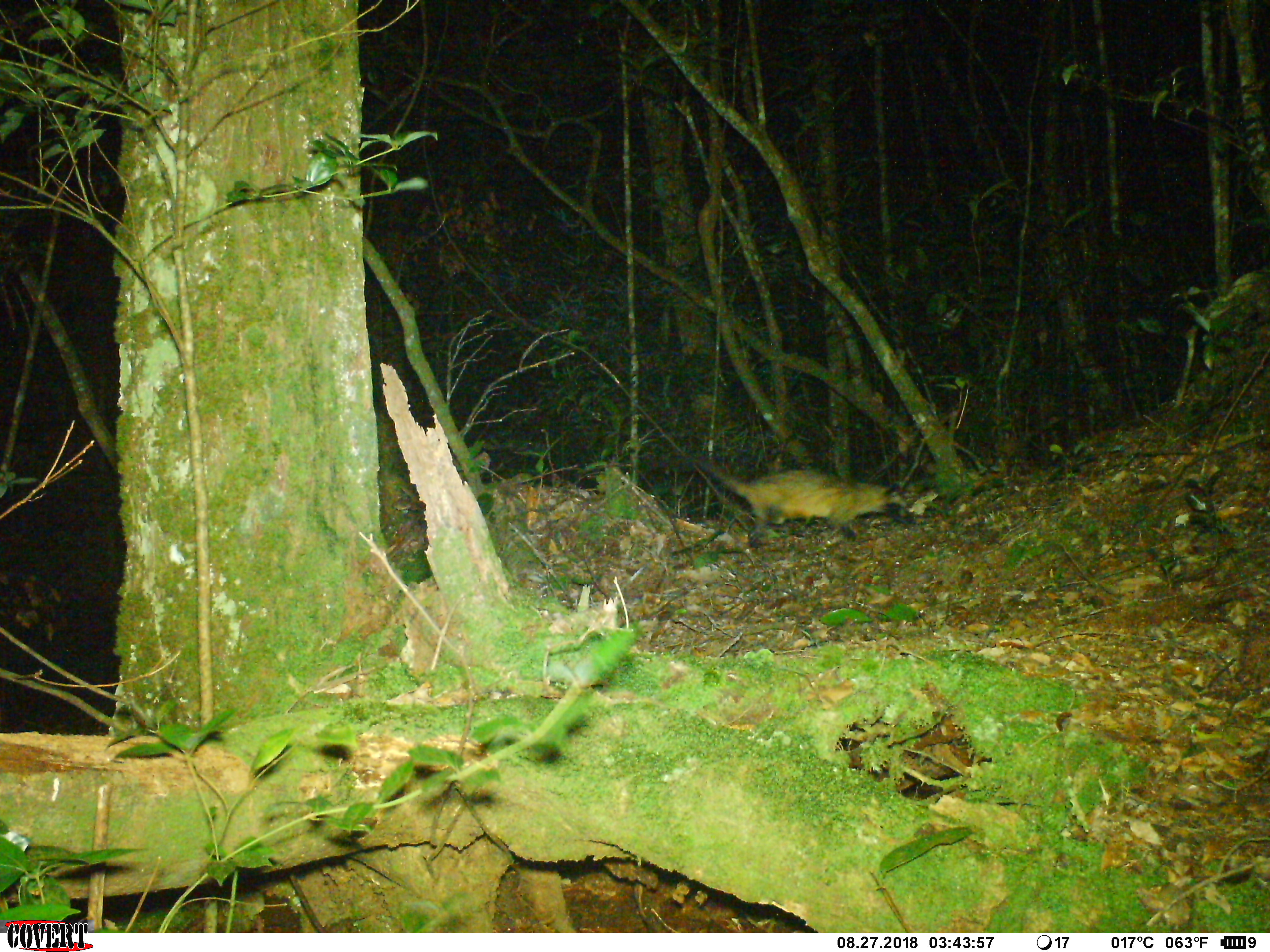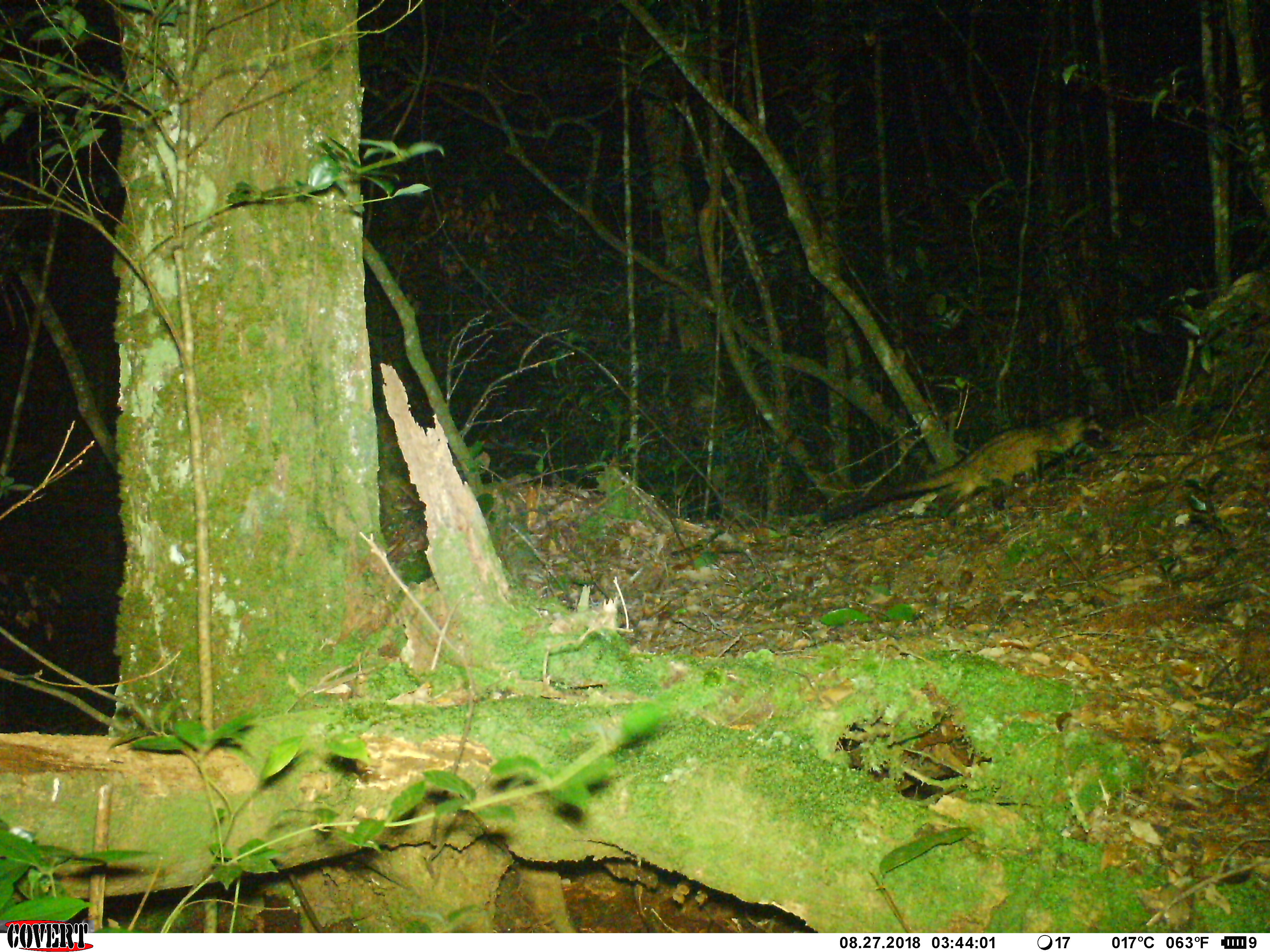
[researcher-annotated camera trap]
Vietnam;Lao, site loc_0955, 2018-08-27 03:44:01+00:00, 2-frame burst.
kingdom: Animalia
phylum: Chordata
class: Mammalia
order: Carnivora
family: Viverridae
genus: Paradoxurus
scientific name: Paradoxurus hermaphroditus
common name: common palm civet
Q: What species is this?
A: Common palm civet (Paradoxurus hermaphroditus).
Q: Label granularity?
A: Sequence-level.